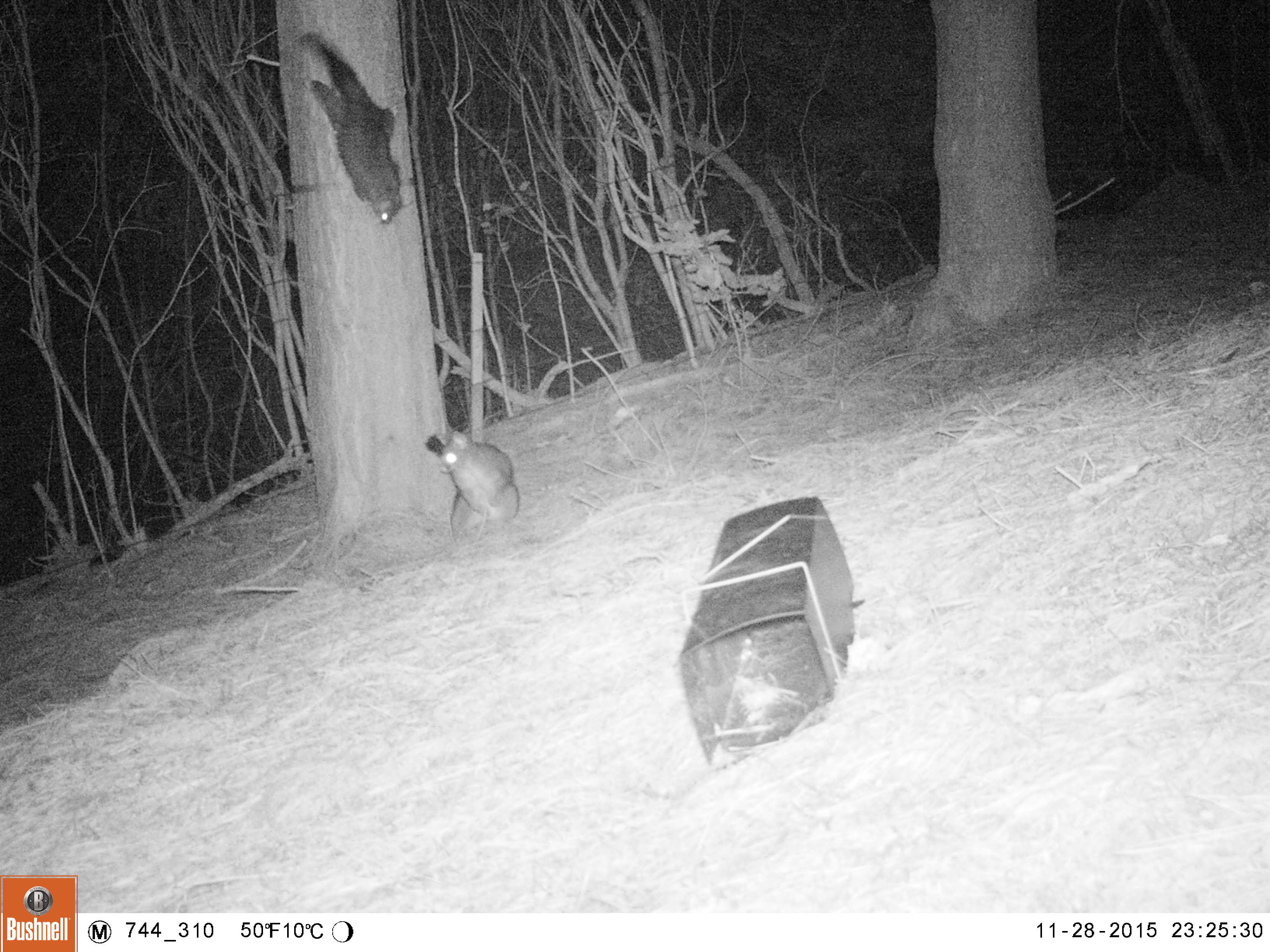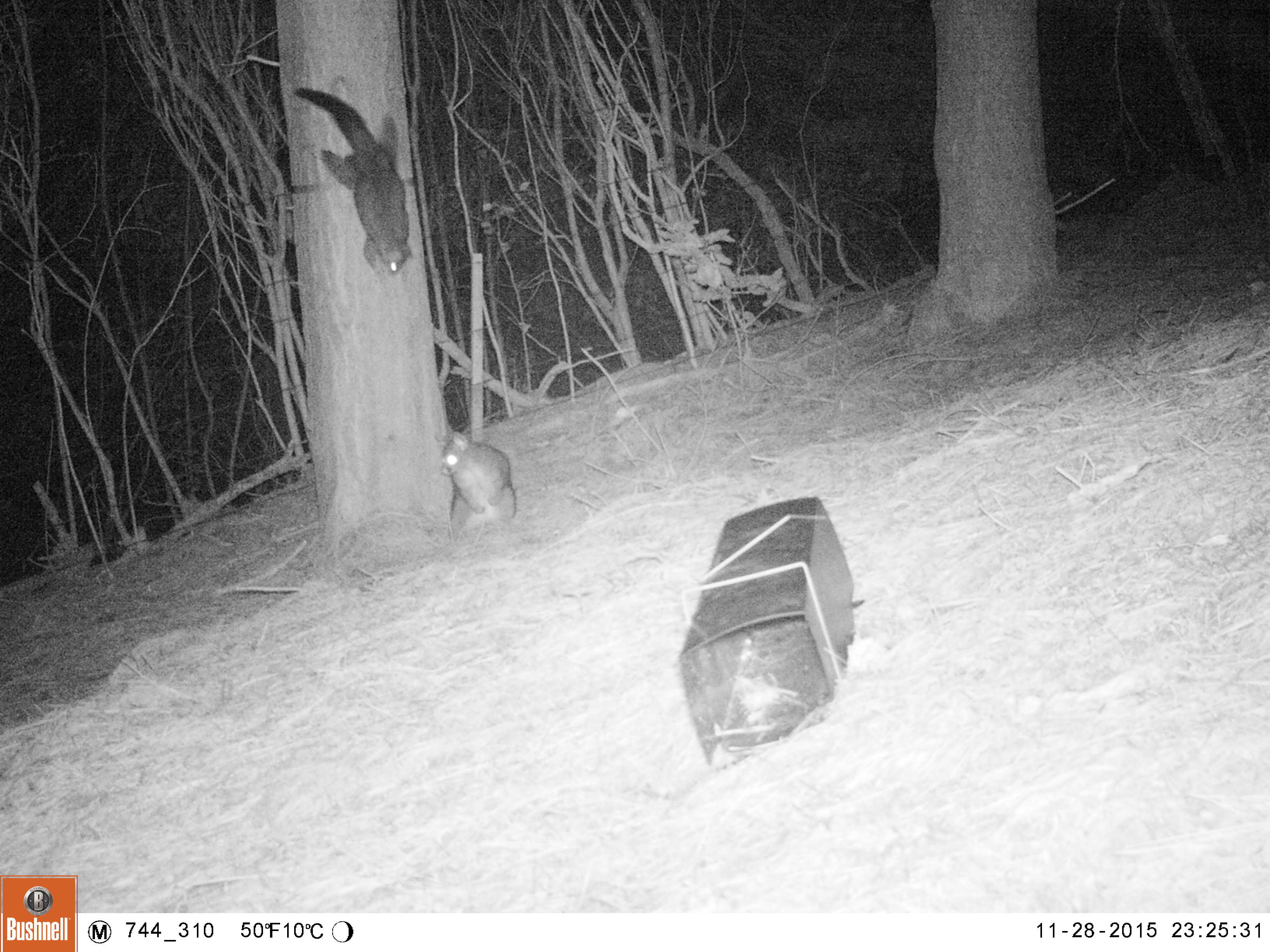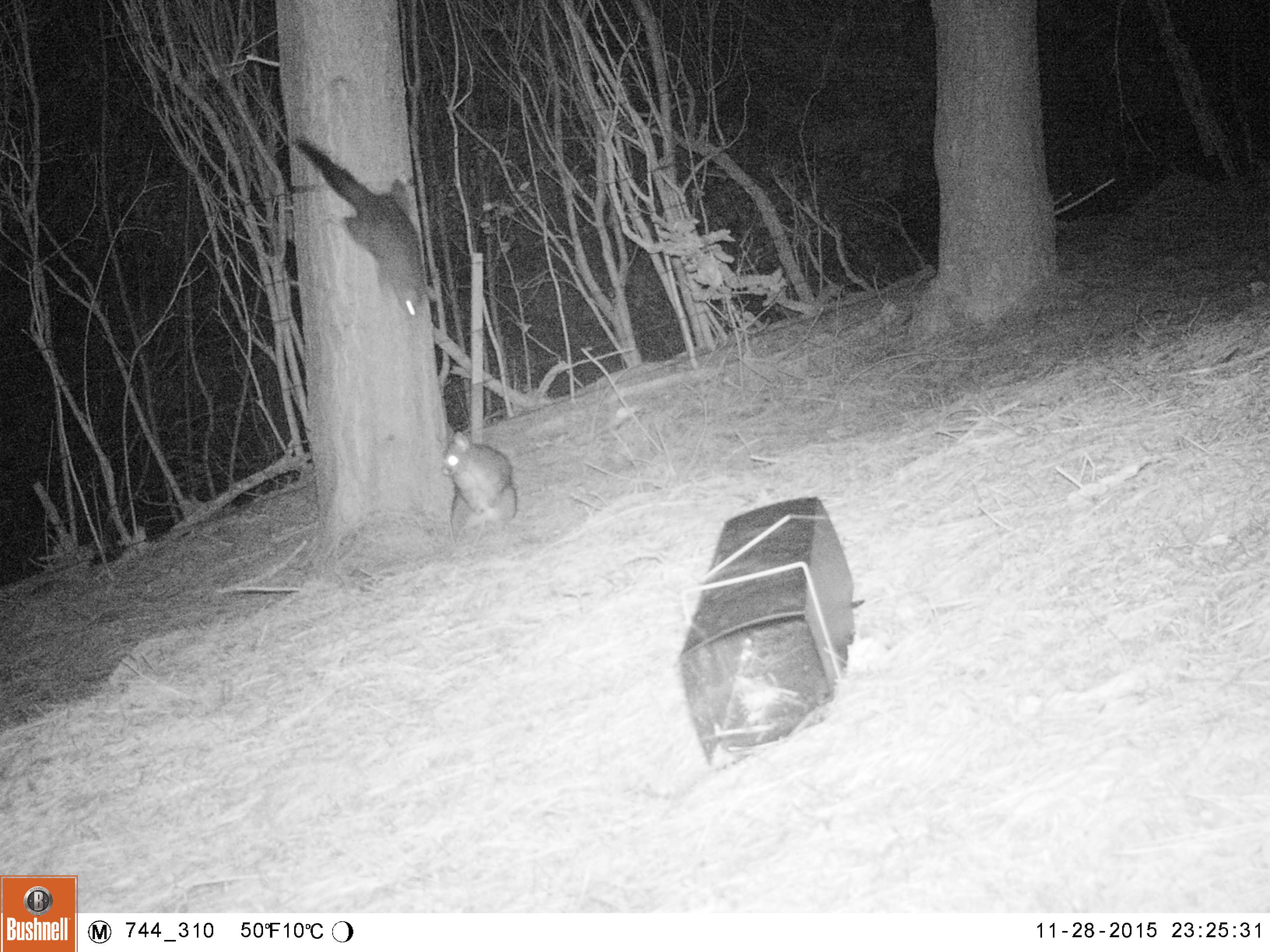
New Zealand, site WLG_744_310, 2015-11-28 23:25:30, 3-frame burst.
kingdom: Animalia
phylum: Chordata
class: Mammalia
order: Diprotodontia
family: Phalangeridae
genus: Trichosurus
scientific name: Trichosurus vulpecula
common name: common brushtail possum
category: possum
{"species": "possum (common brushtail possum) (Trichosurus vulpecula)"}